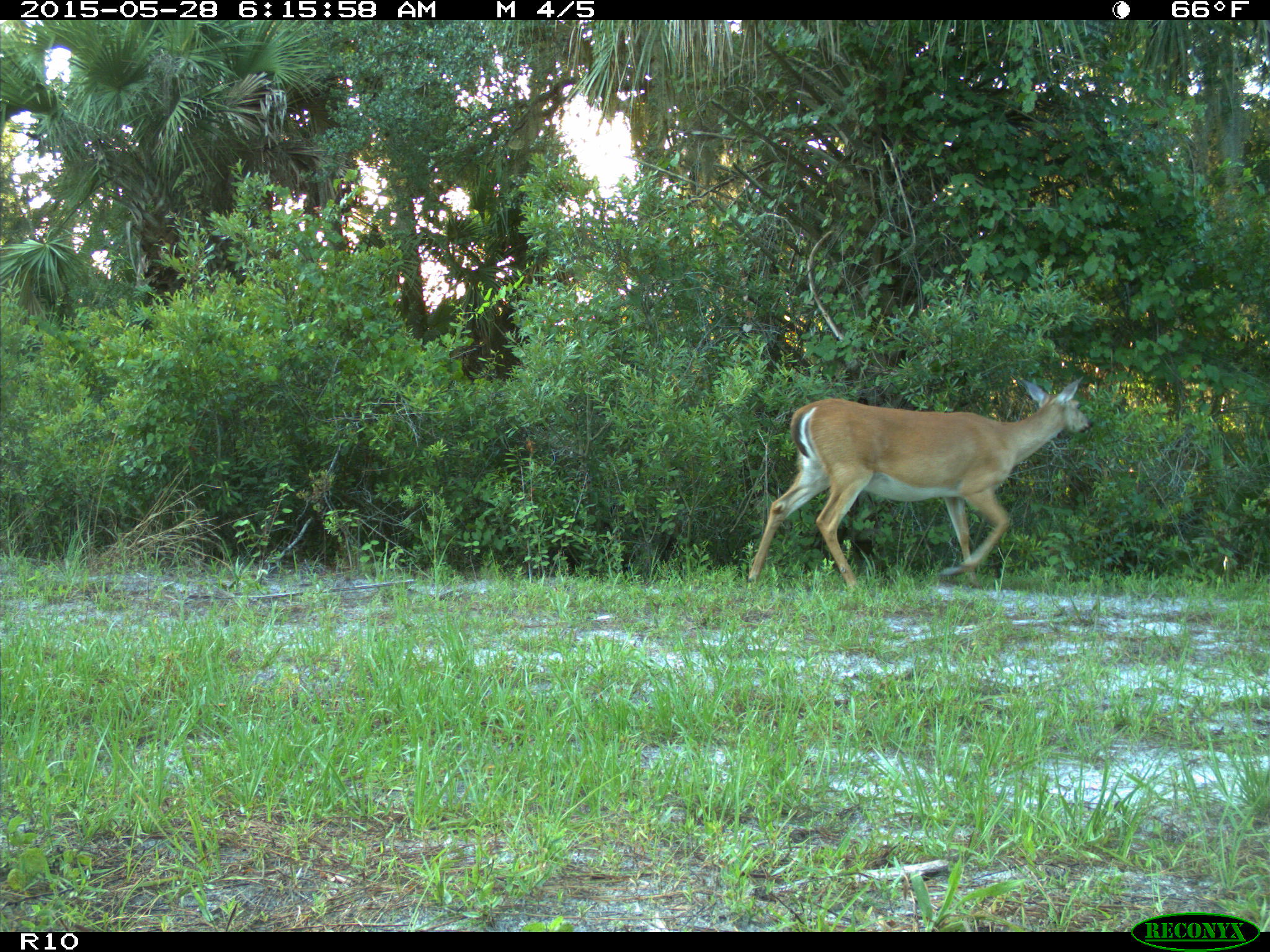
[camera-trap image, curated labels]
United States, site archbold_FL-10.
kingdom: Animalia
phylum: Chordata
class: Mammalia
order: Artiodactyla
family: Cervidae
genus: Odocoileus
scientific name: Odocoileus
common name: deer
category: unidentified deer